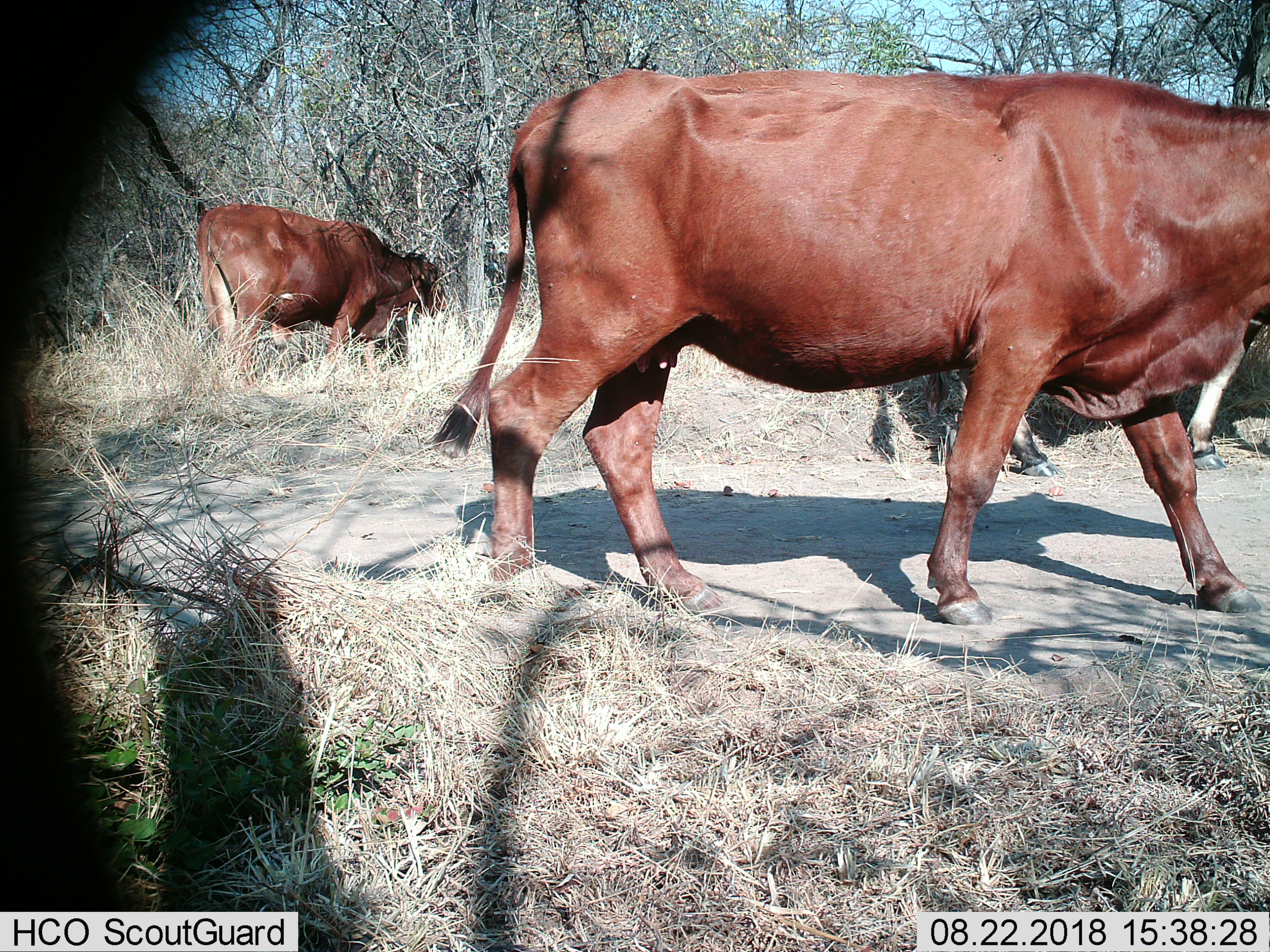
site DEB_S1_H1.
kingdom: Animalia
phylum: Chordata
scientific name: Vertebrata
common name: domestic animal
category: domesticanimal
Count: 3.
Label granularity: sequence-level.